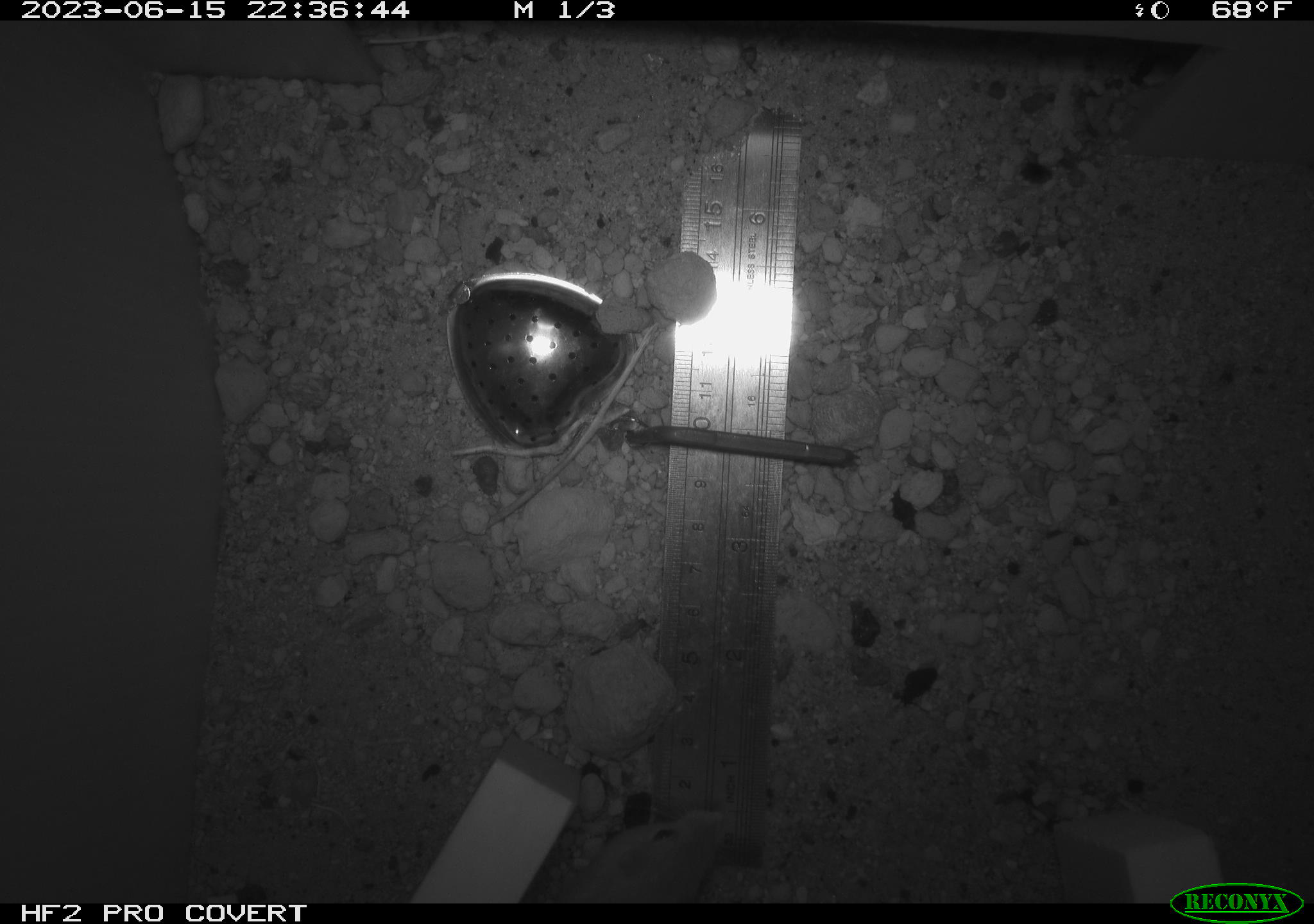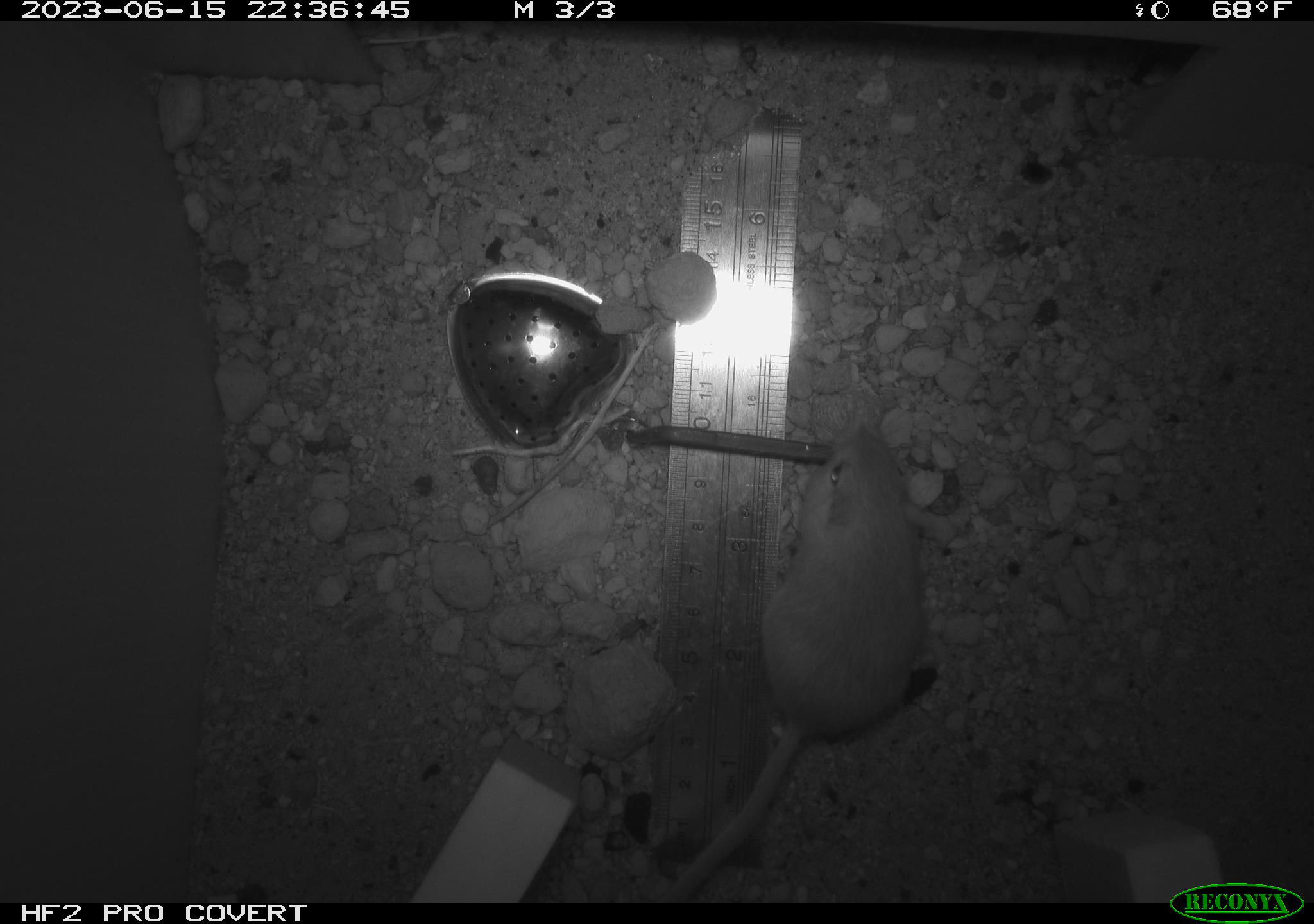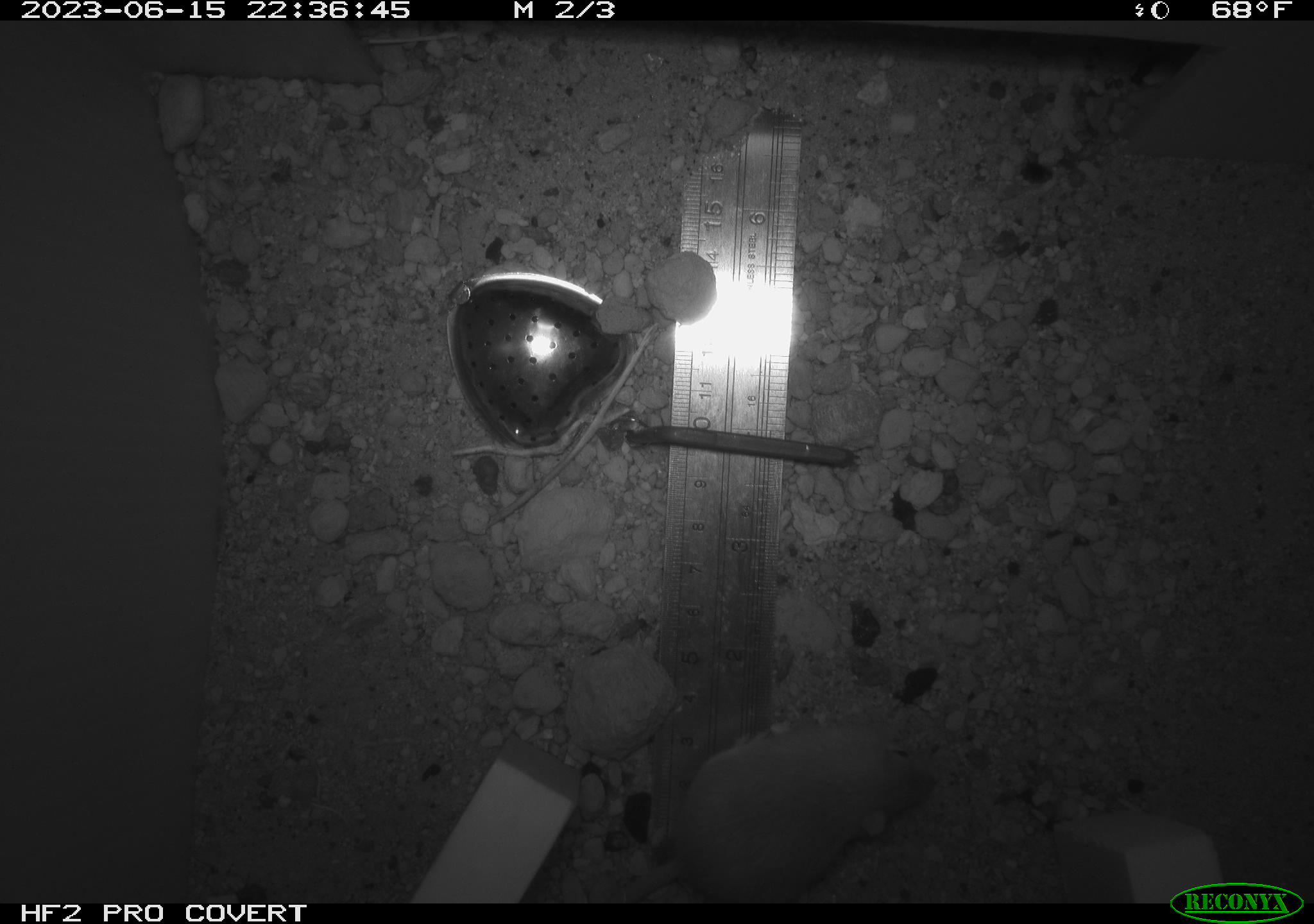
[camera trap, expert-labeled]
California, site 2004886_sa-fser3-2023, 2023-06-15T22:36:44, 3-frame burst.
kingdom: Animalia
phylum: Chordata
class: Mammalia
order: Rodentia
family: Heteromyidae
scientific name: Heteromyidae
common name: kangaroo rats and pocket mice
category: heteromyidae family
Heteromyidae family (kangaroo rats and pocket mice) (Heteromyidae).